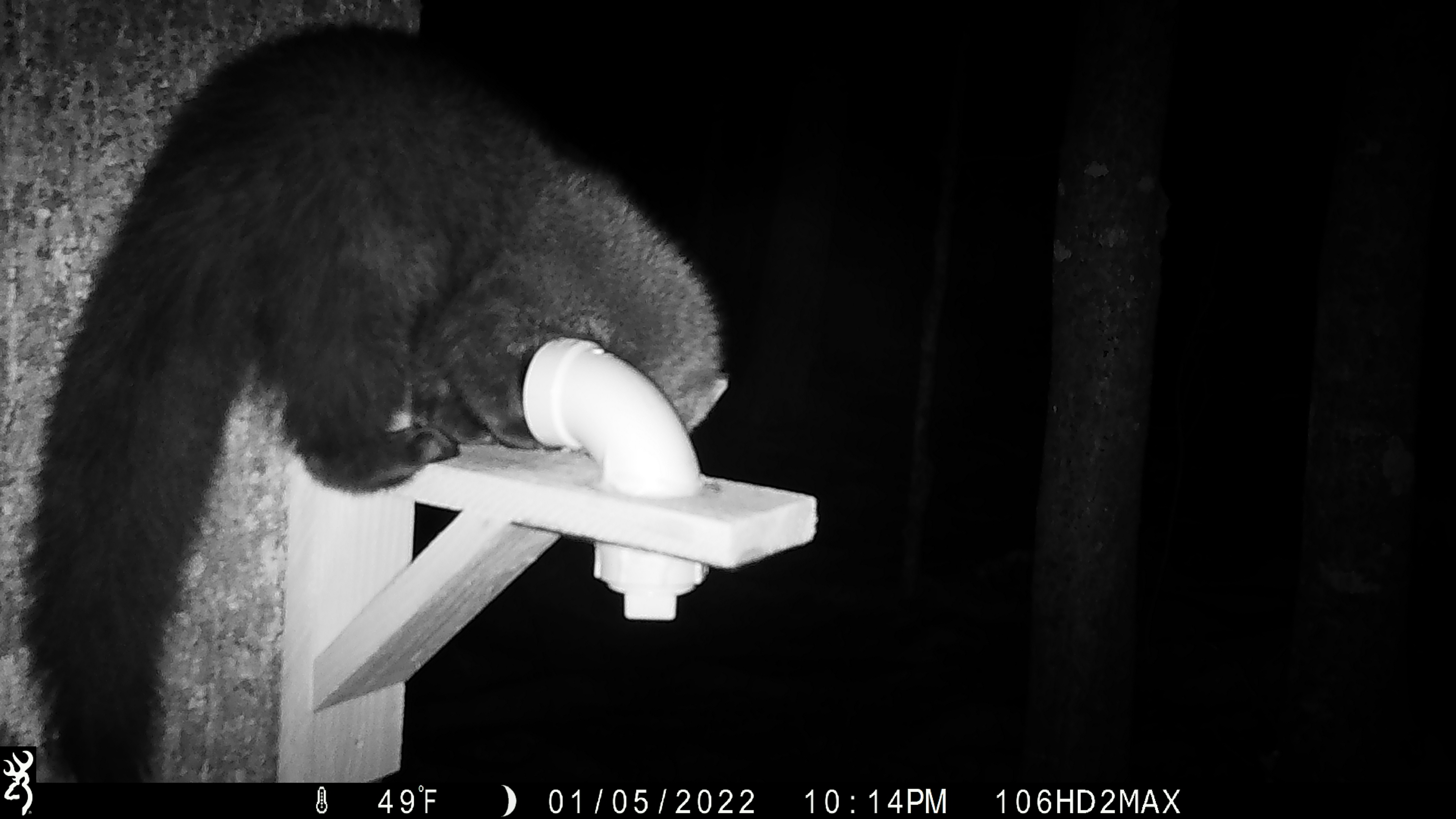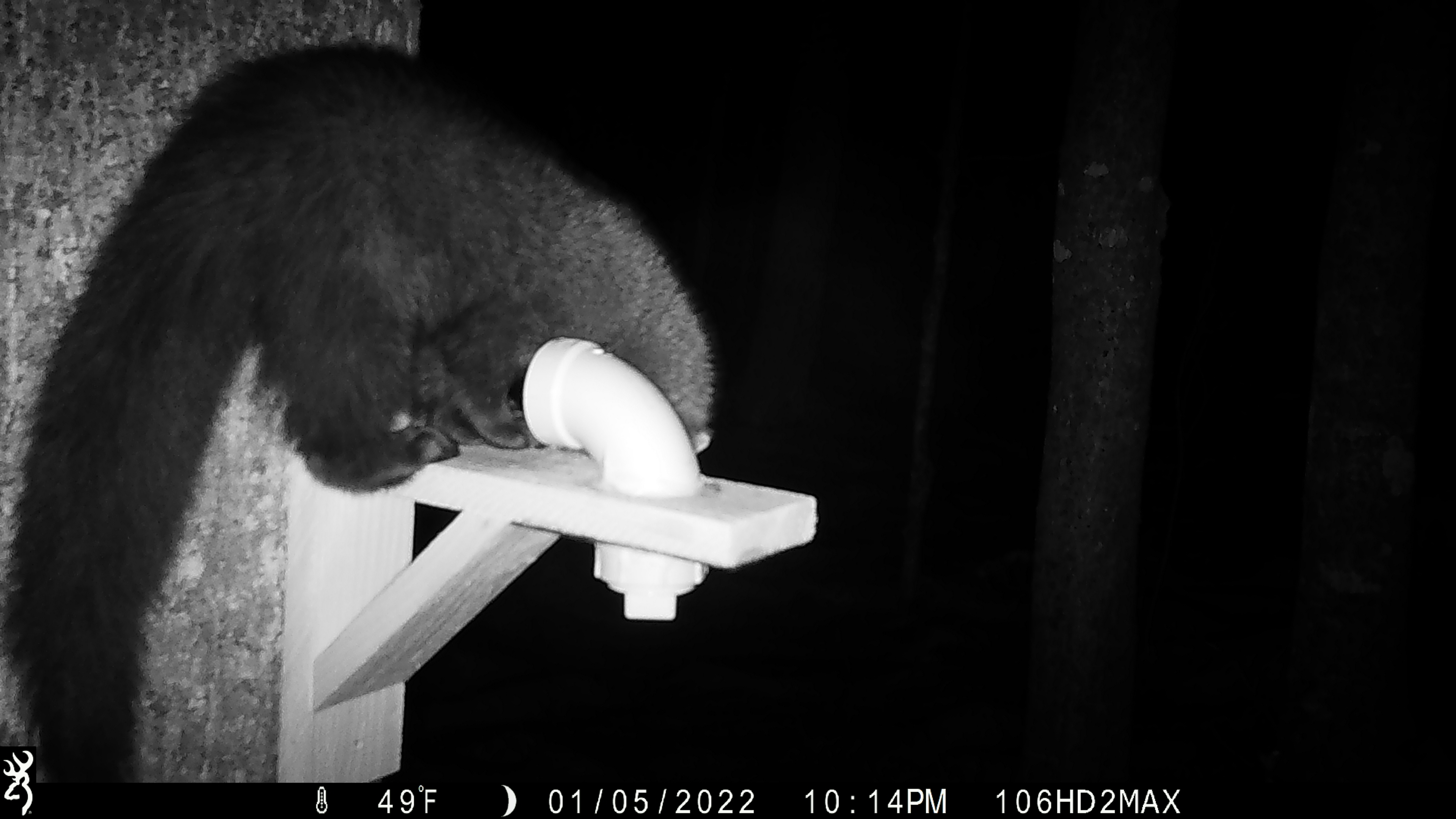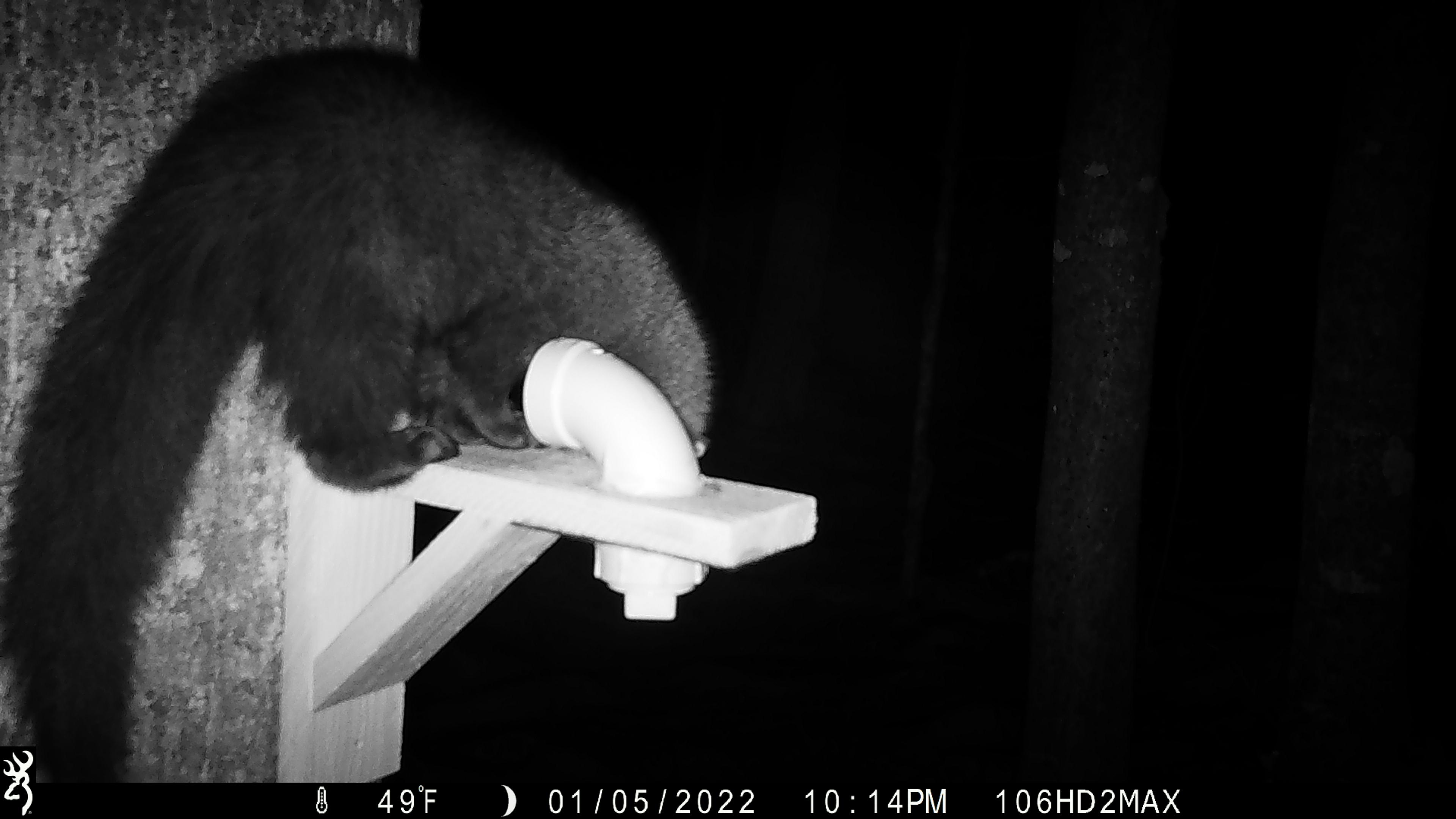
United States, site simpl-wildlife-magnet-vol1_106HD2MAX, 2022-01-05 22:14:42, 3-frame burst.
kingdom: Animalia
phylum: Chordata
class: Mammalia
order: Carnivora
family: Mustelidae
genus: Pekania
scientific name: Pekania pennanti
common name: fisher